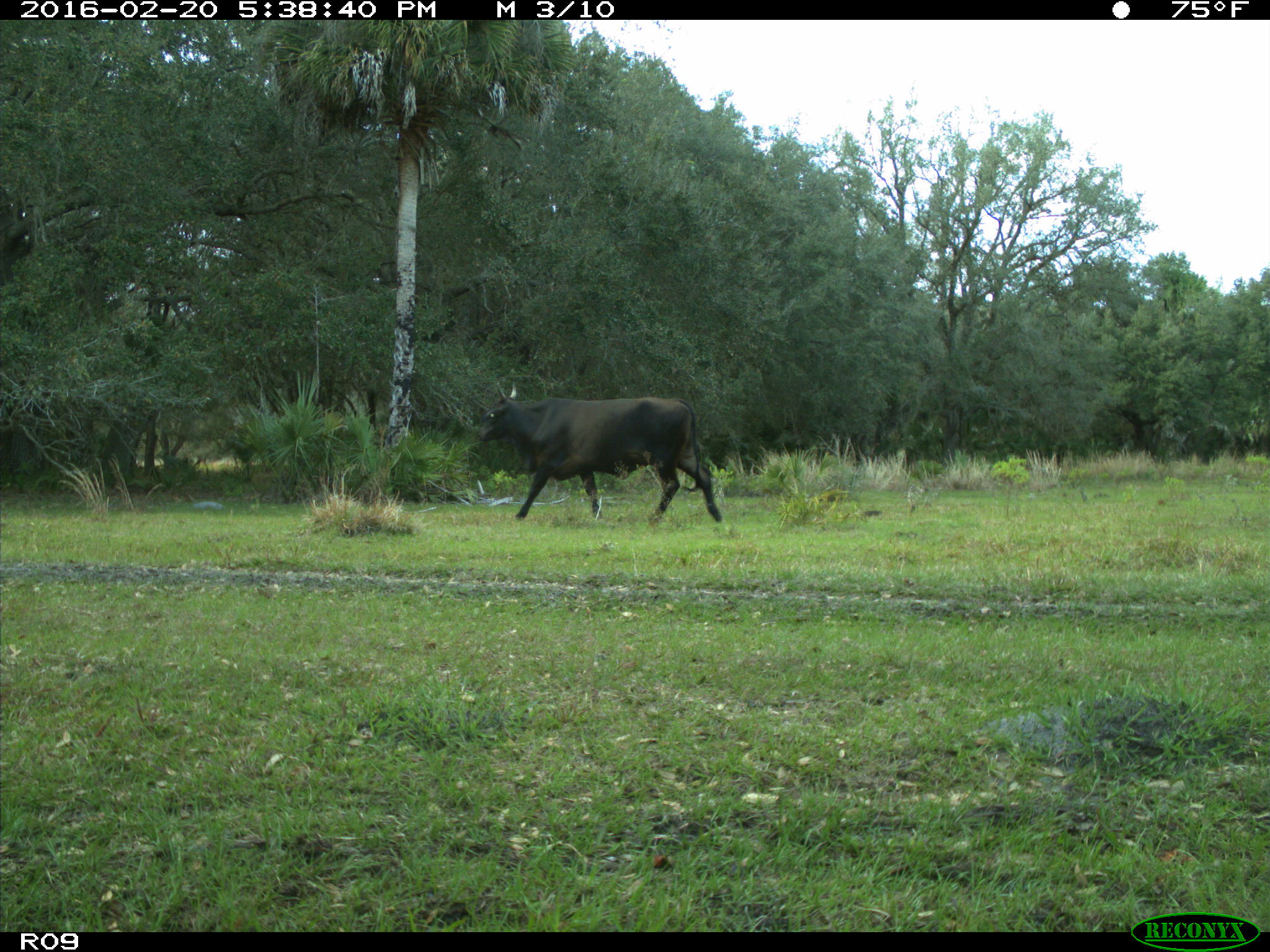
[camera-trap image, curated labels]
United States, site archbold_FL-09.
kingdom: Animalia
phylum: Chordata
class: Mammalia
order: Artiodactyla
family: Bovidae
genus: Bos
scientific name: Bos taurus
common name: domestic cow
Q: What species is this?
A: Bos taurus (domestic cow).